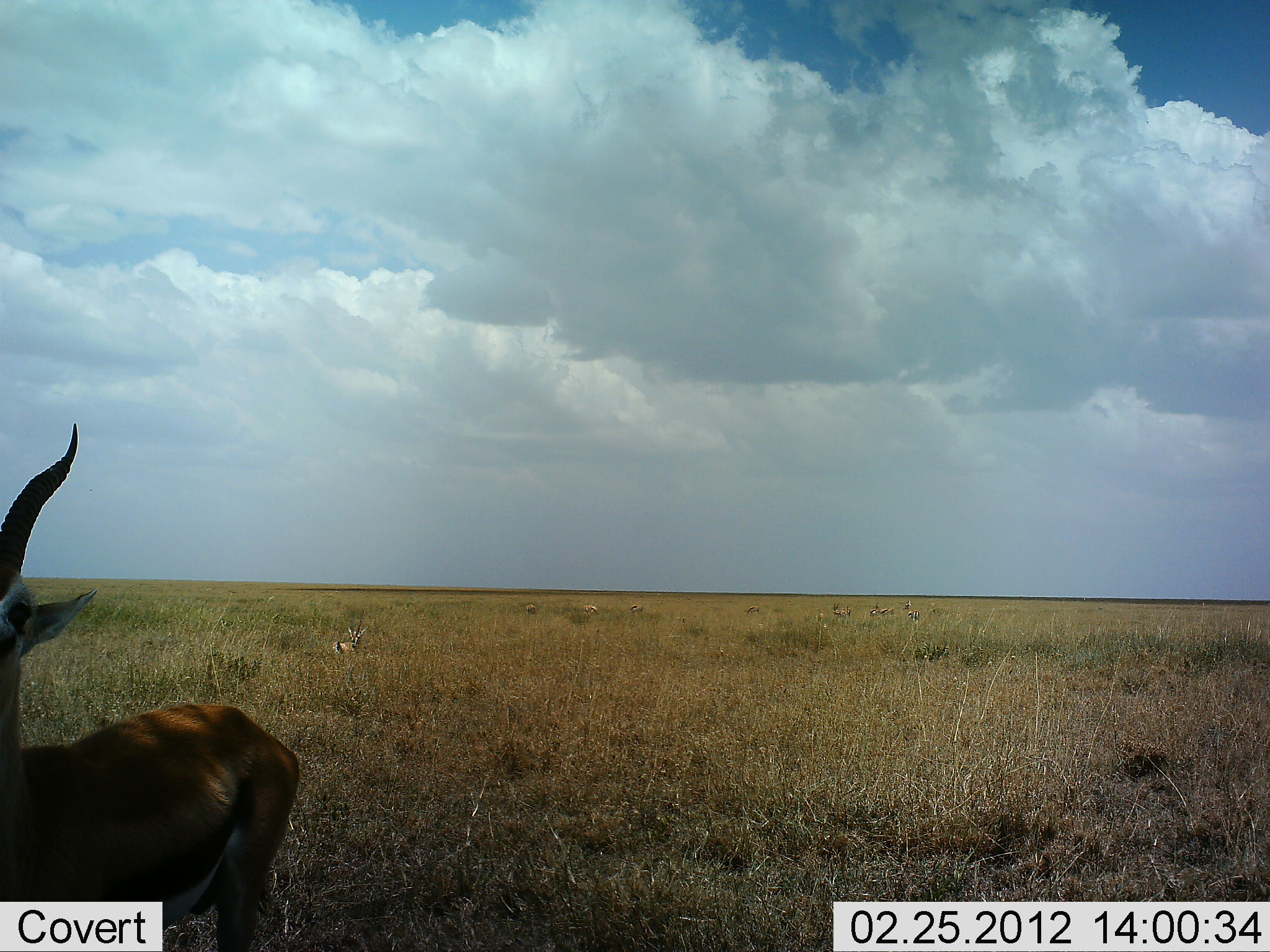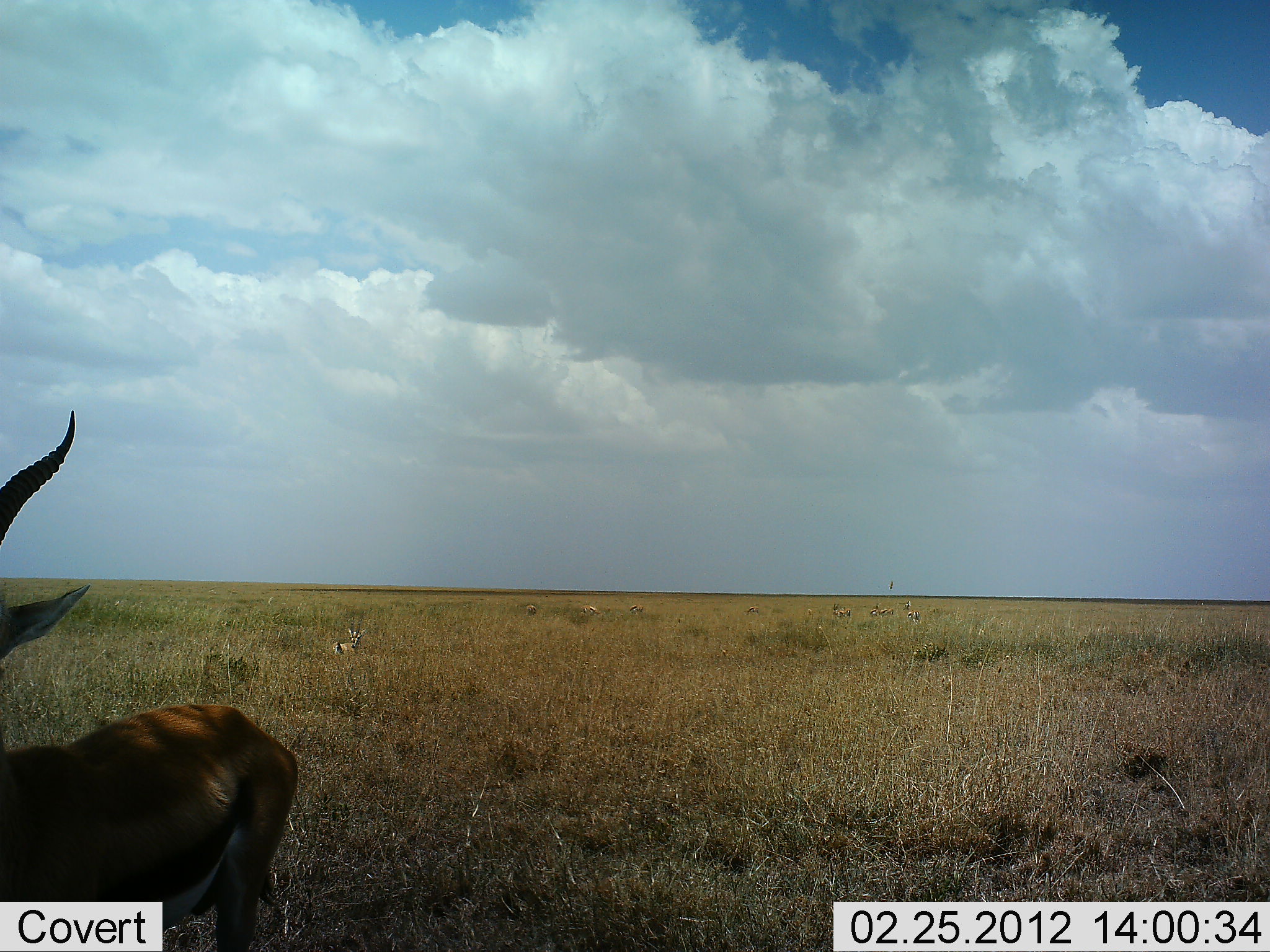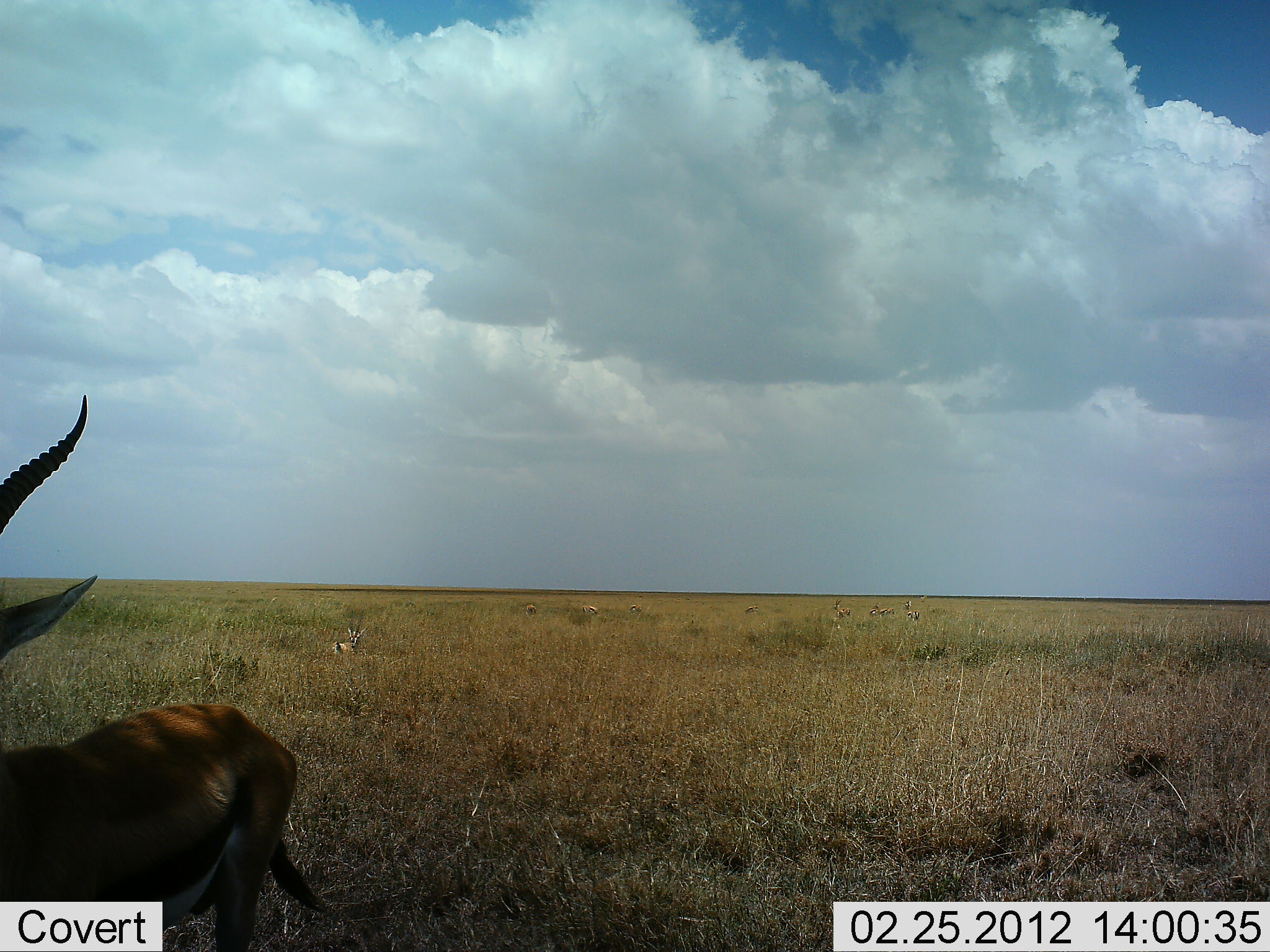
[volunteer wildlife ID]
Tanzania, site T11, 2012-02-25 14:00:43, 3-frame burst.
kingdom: Animalia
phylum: Chordata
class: Mammalia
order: Artiodactyla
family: Bovidae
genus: Eudorcas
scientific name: Eudorcas thomsonii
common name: thomson's gazelle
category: gazellethomsons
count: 1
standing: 100%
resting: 24%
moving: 0%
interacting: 0%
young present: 0%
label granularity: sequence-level